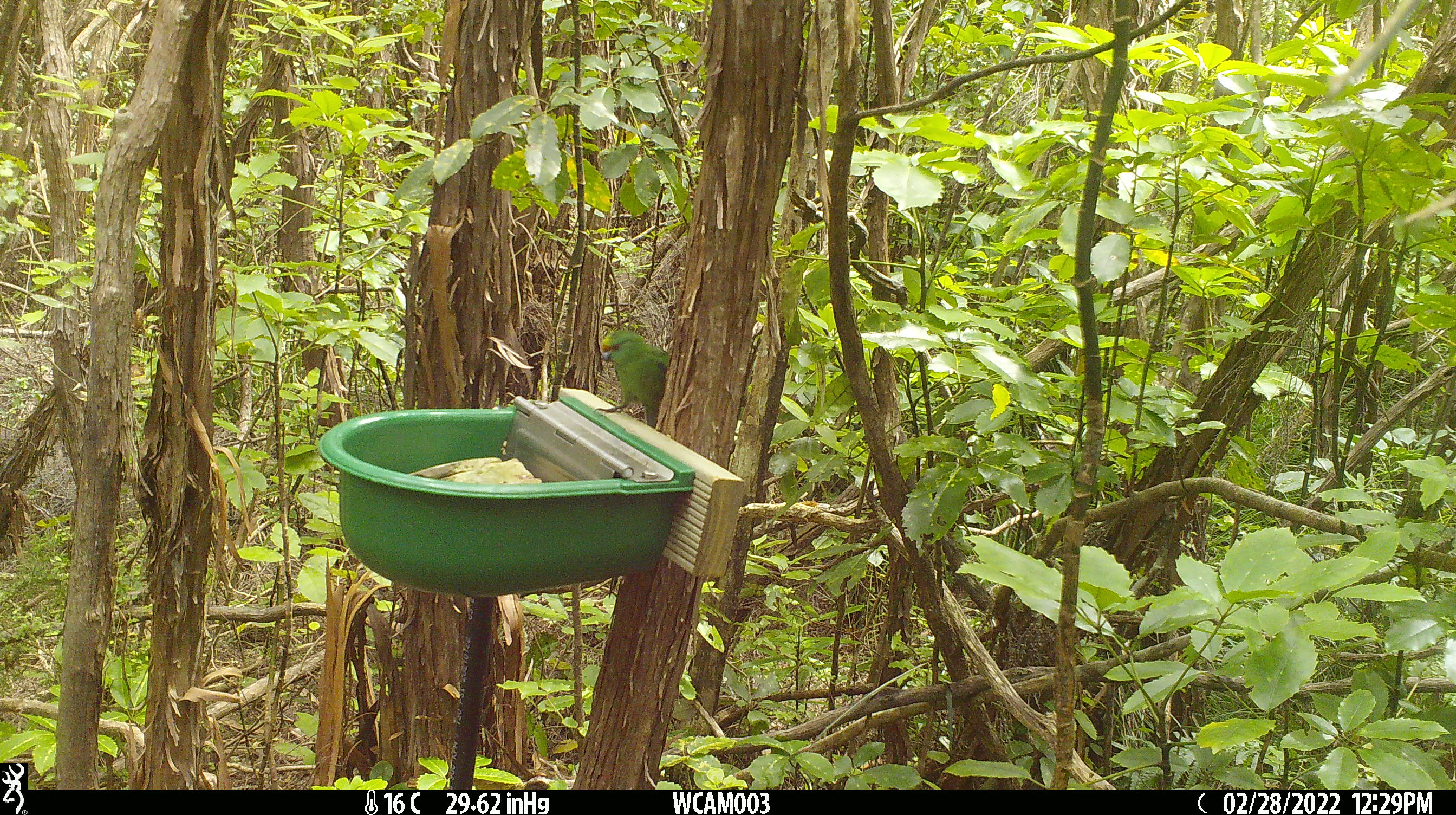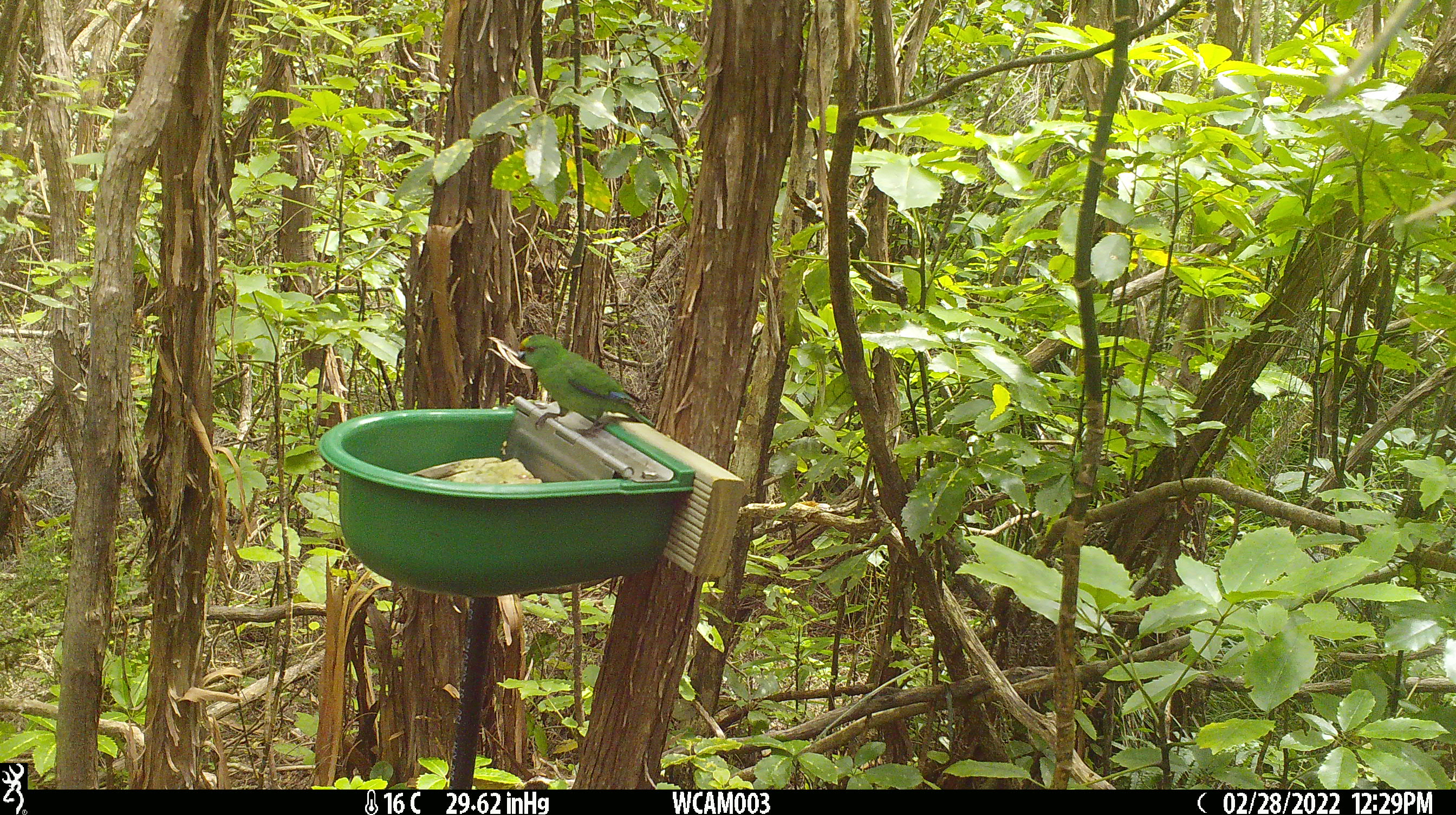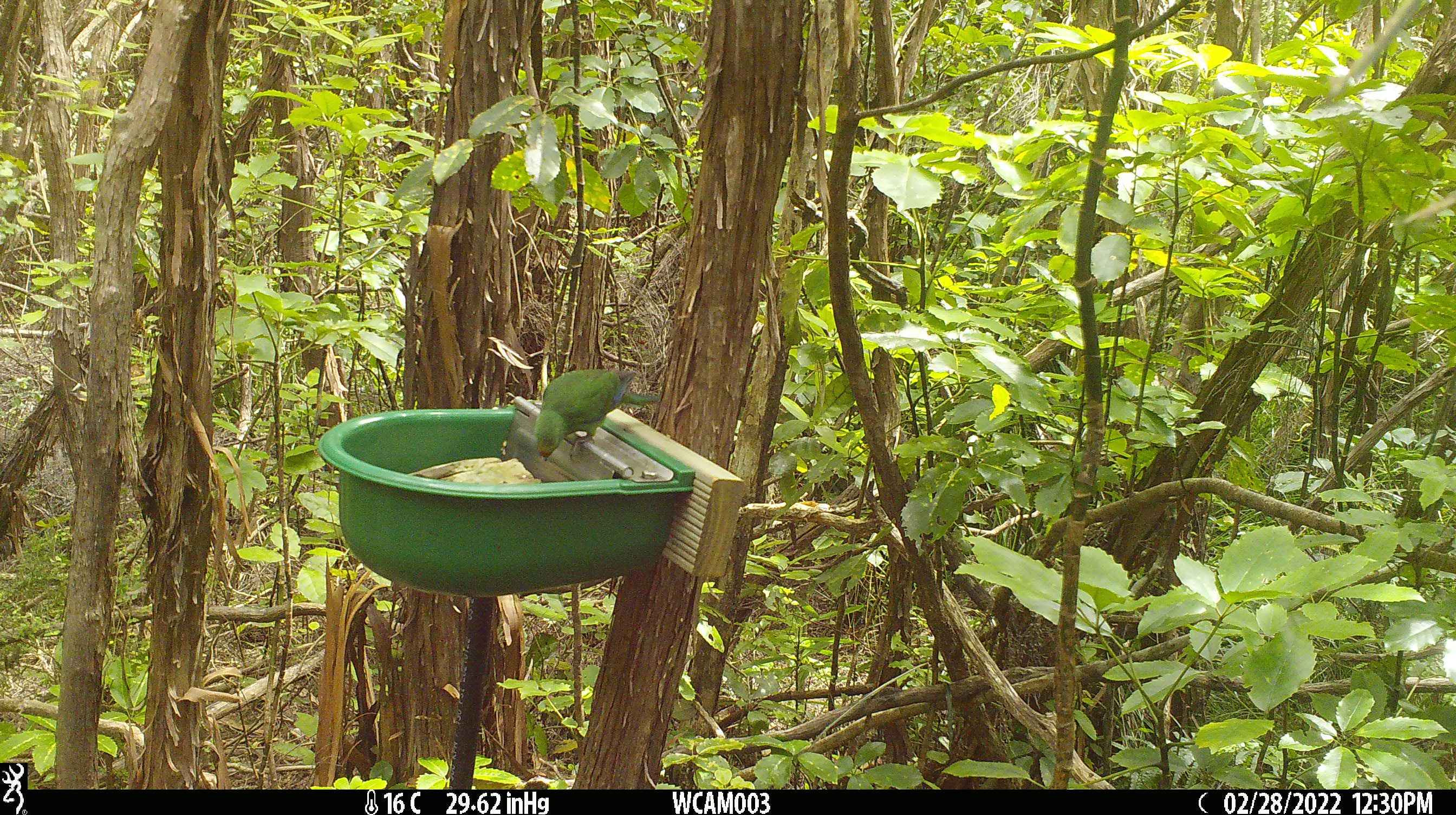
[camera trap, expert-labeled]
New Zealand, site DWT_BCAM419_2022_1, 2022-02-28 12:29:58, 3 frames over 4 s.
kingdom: Animalia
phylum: Chordata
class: Aves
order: Psittaciformes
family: Psittaculidae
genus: Cyanoramphus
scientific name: Cyanoramphus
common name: parakeet